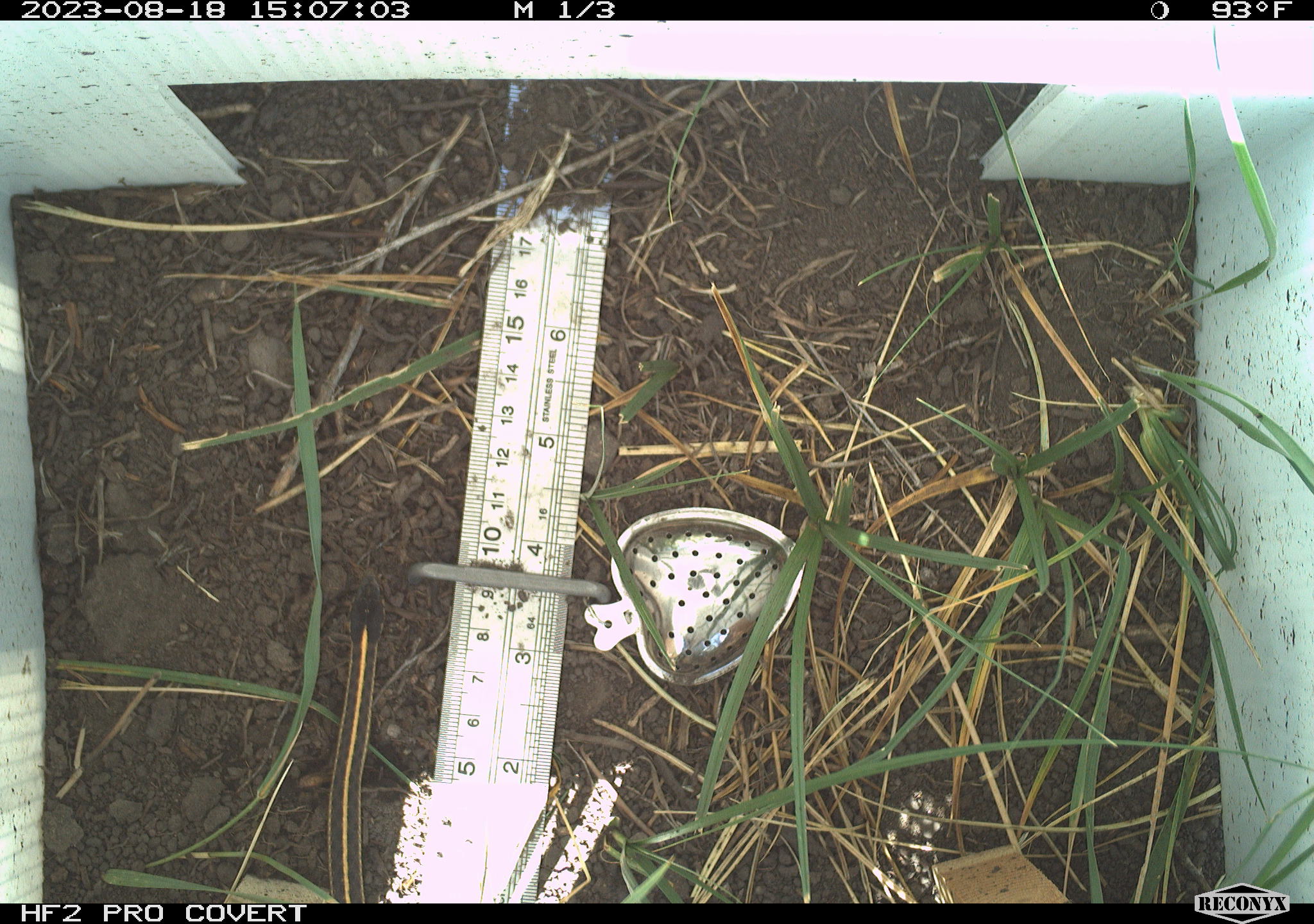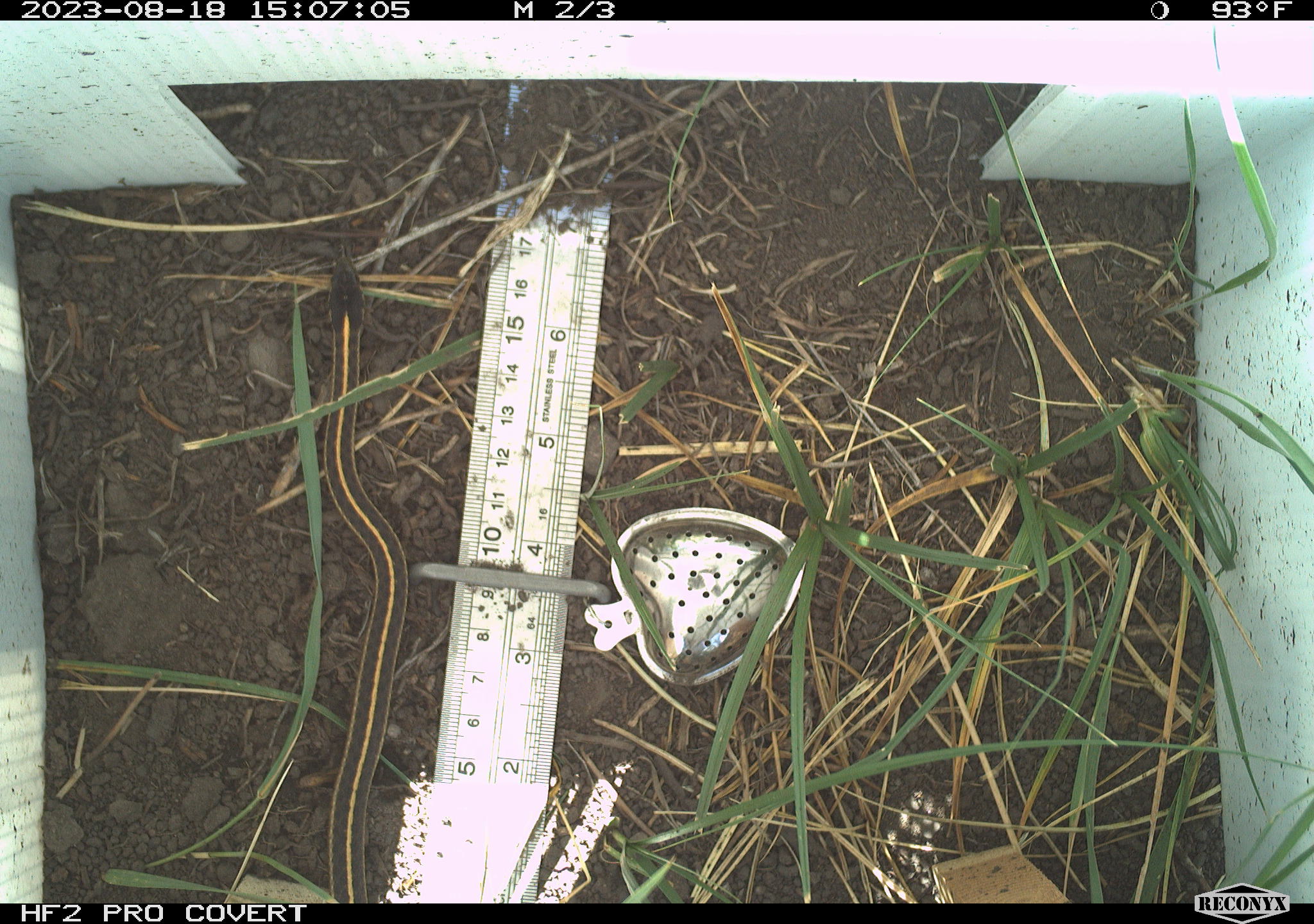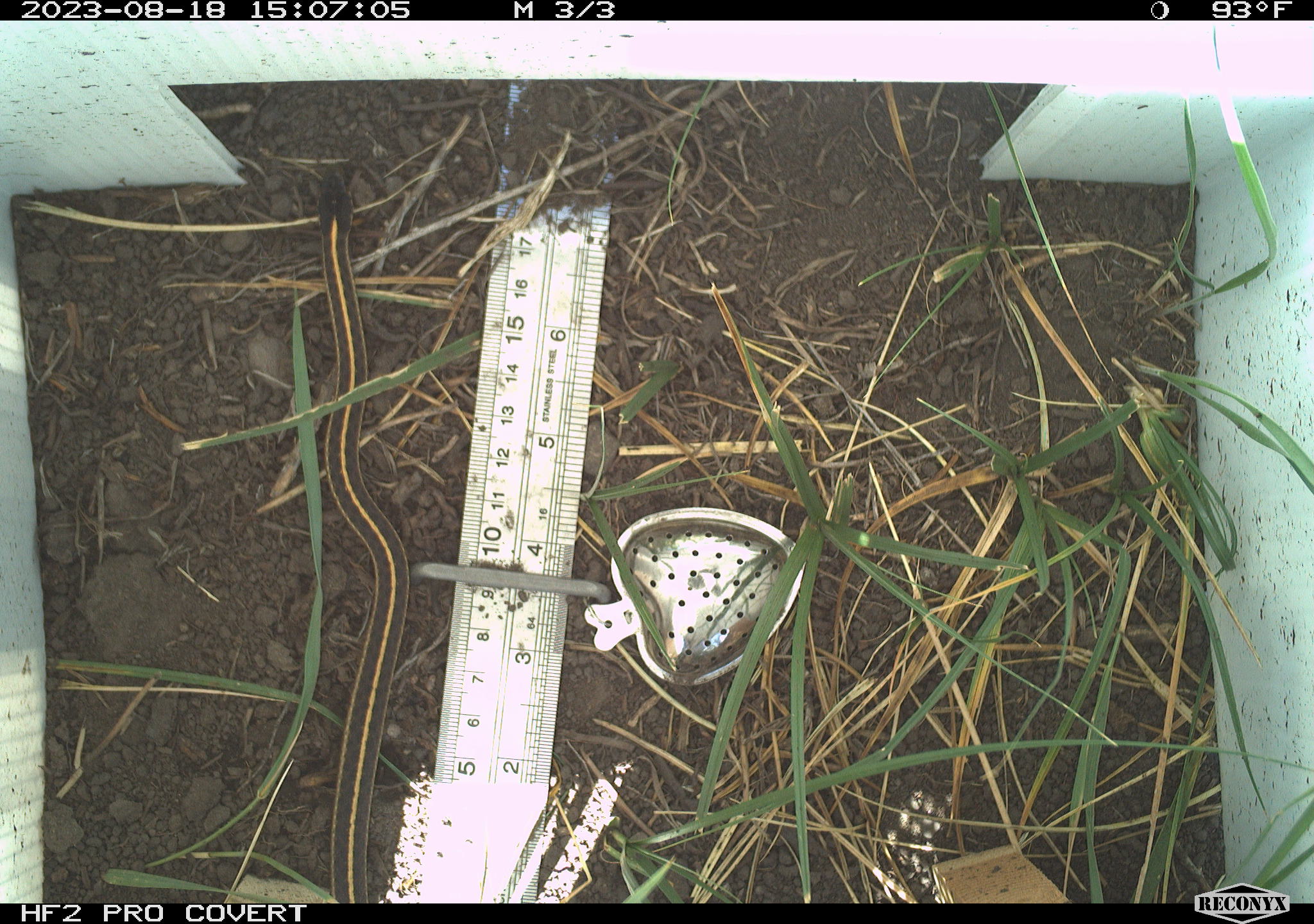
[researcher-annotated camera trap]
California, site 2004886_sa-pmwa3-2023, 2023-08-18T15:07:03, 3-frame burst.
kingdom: Animalia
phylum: Chordata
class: Reptilia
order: Squamata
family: Colubridae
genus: Thamnophis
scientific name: Thamnophis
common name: american gartersnakes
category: thamnophis species